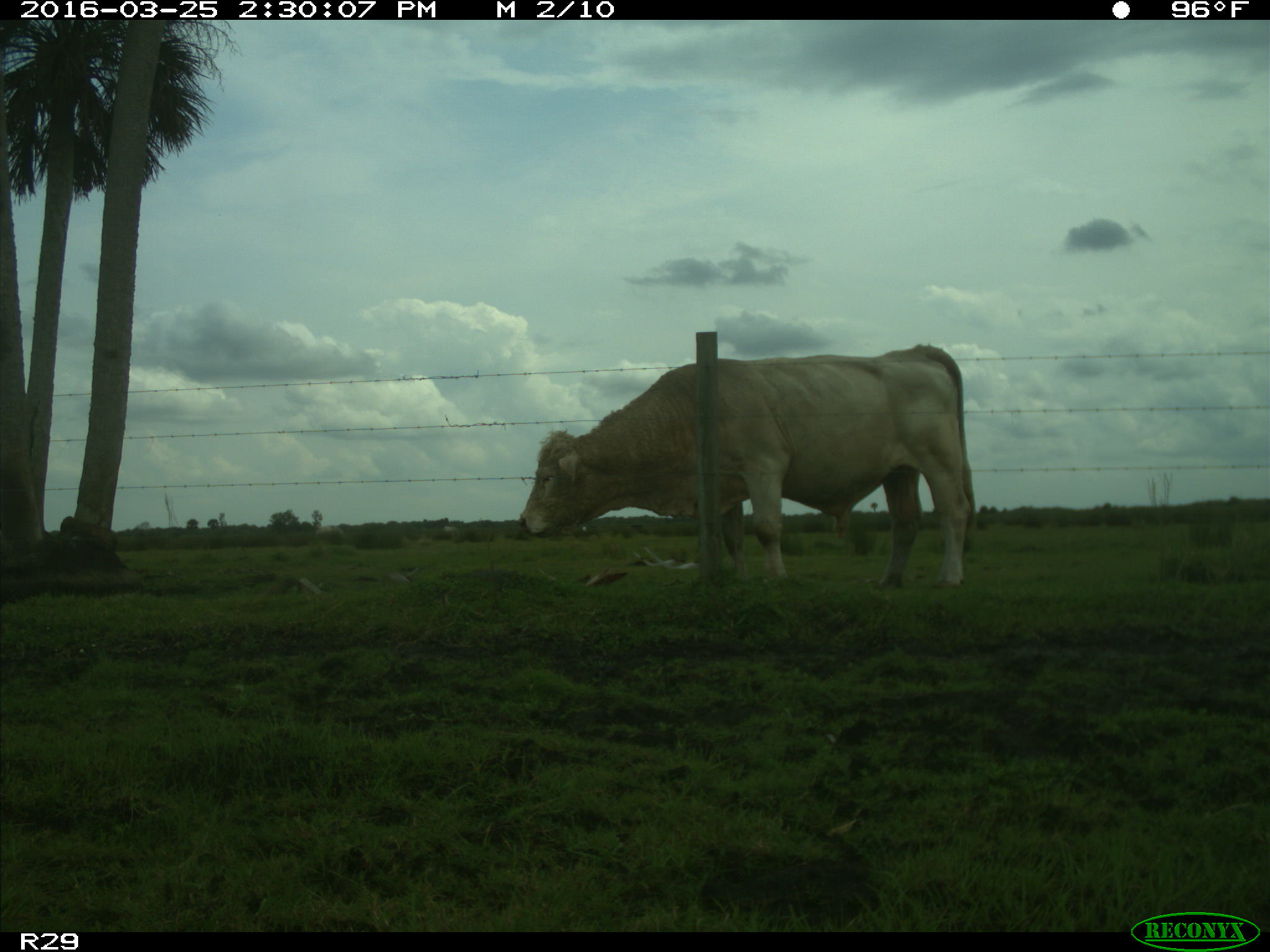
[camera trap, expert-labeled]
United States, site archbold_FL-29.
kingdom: Animalia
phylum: Chordata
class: Mammalia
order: Artiodactyla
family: Bovidae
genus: Bos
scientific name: Bos taurus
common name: domestic cow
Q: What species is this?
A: Bos taurus (domestic cow).